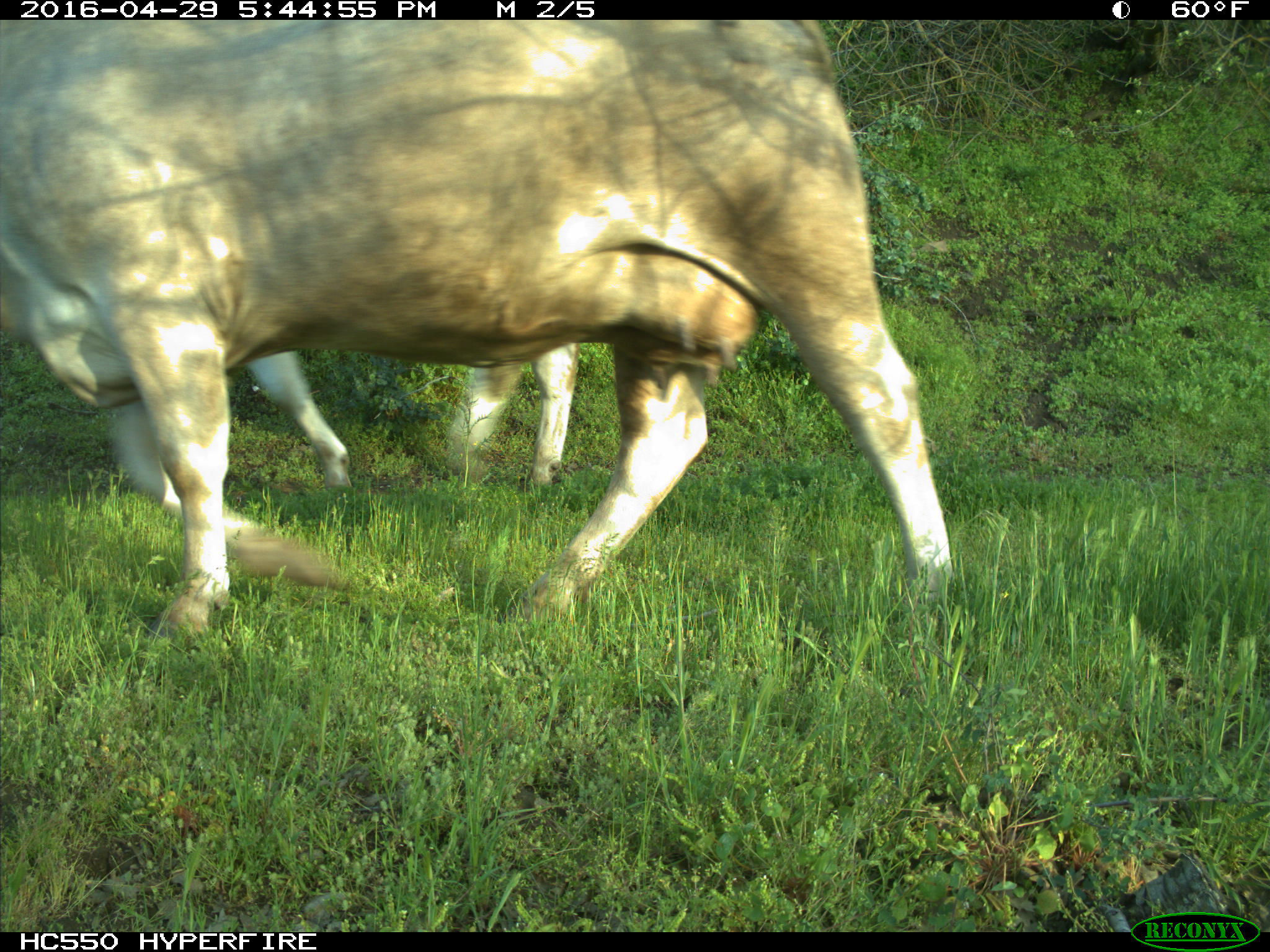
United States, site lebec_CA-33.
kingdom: Animalia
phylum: Chordata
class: Mammalia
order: Artiodactyla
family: Bovidae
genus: Bos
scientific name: Bos taurus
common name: domestic cow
Bos taurus (domestic cow).